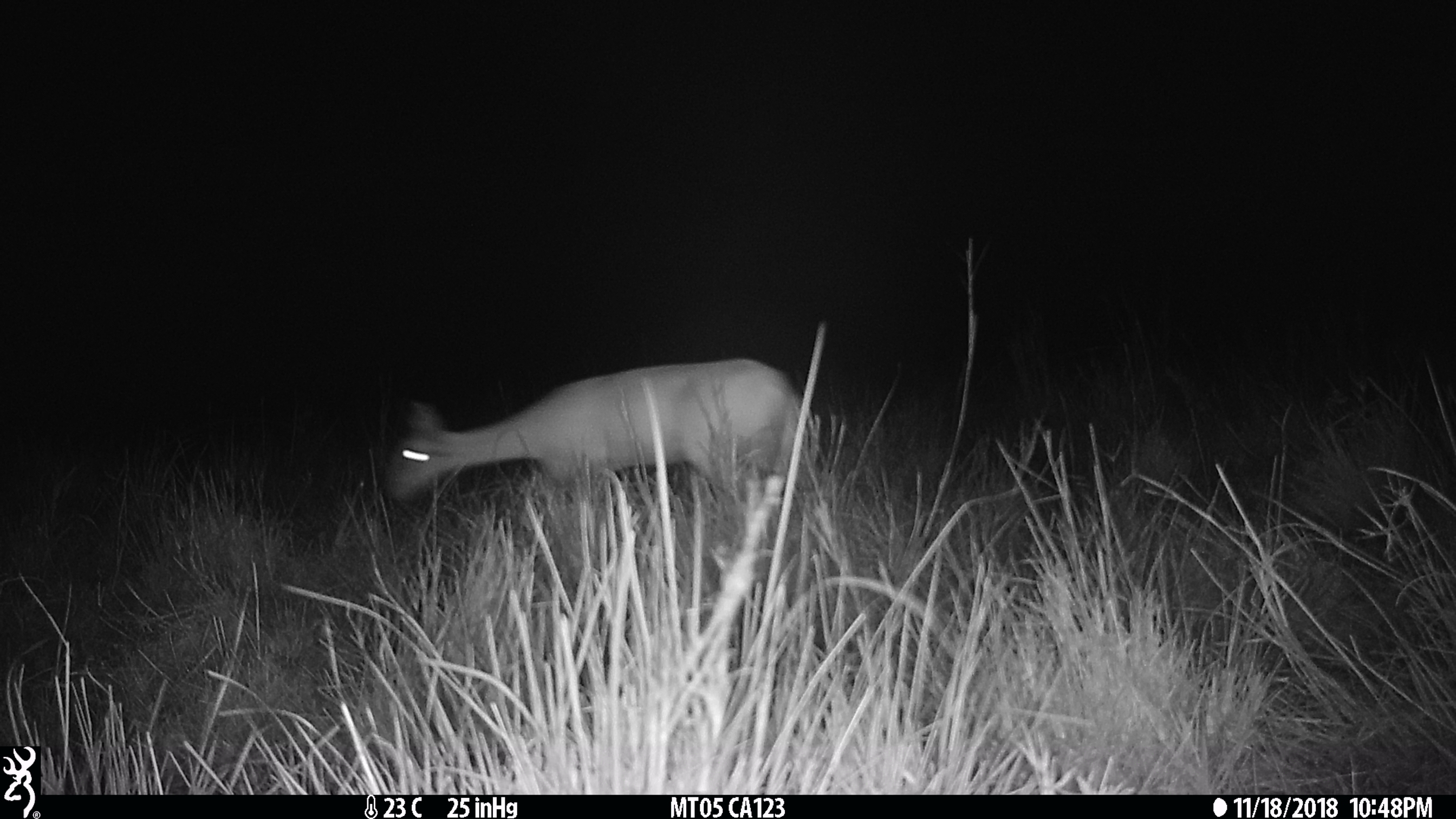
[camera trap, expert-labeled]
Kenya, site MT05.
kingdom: Animalia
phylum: Chordata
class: Mammalia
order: Artiodactyla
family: Bovidae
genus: Ourebia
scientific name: Ourebia ourebi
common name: oribi